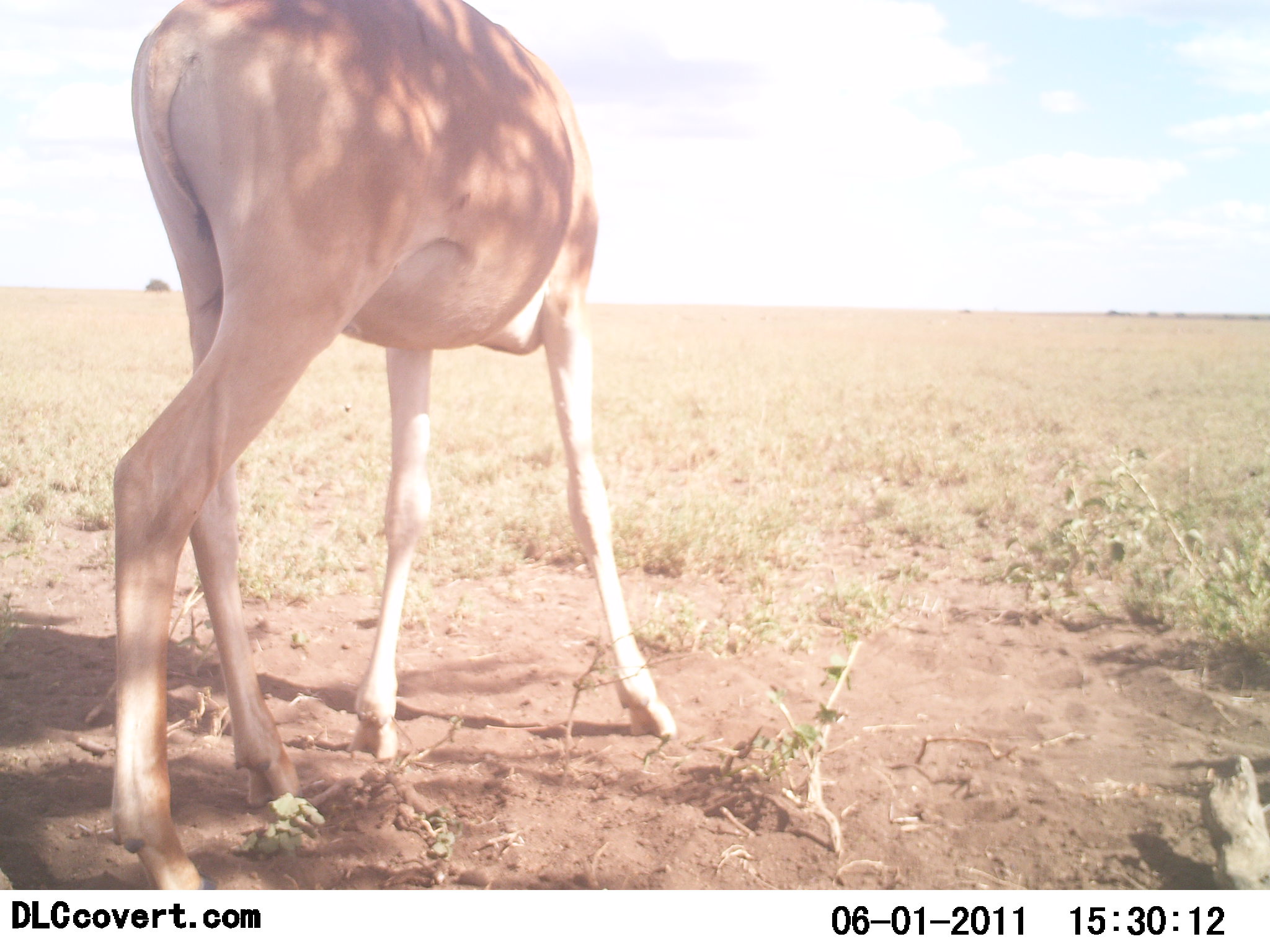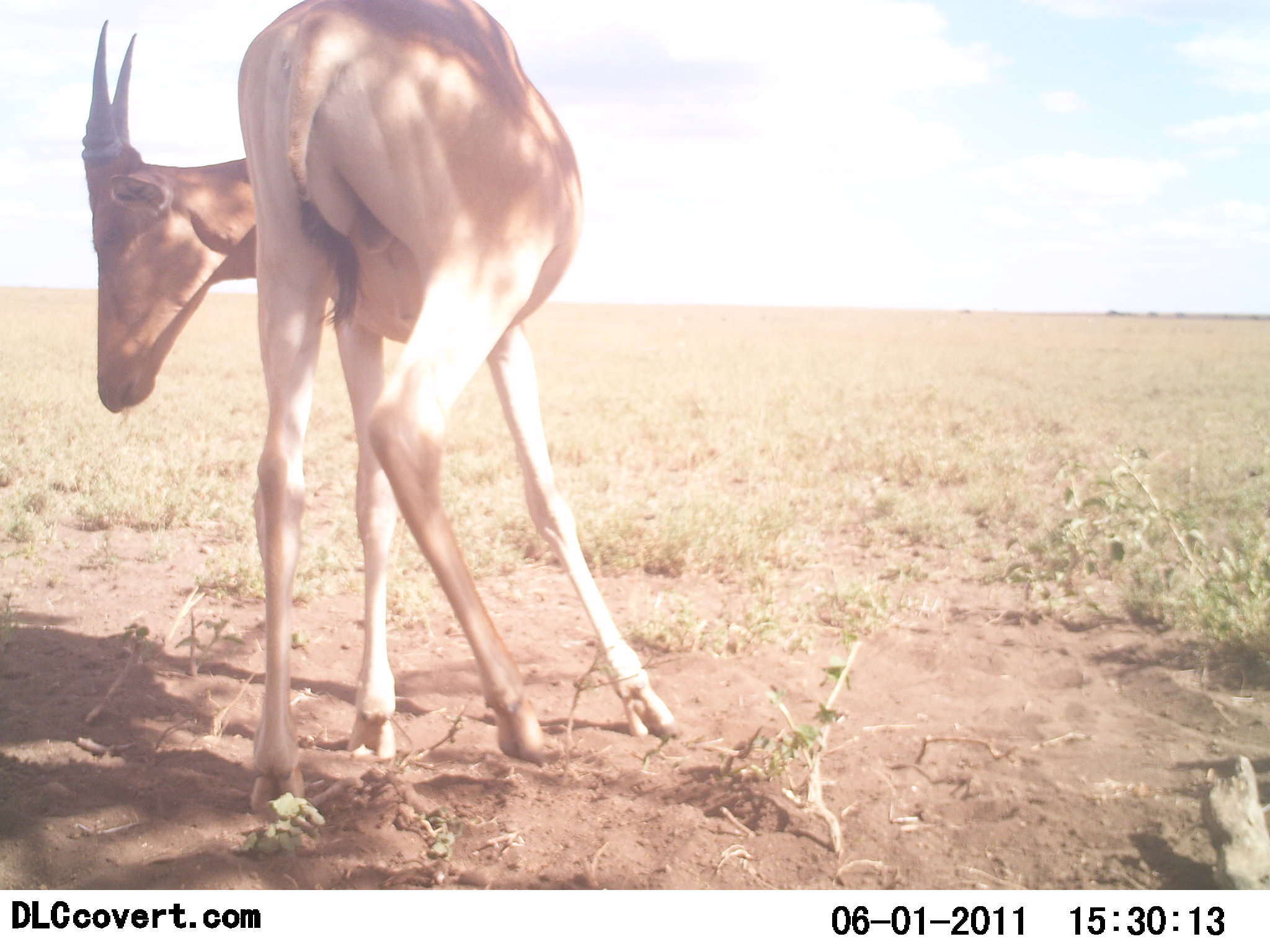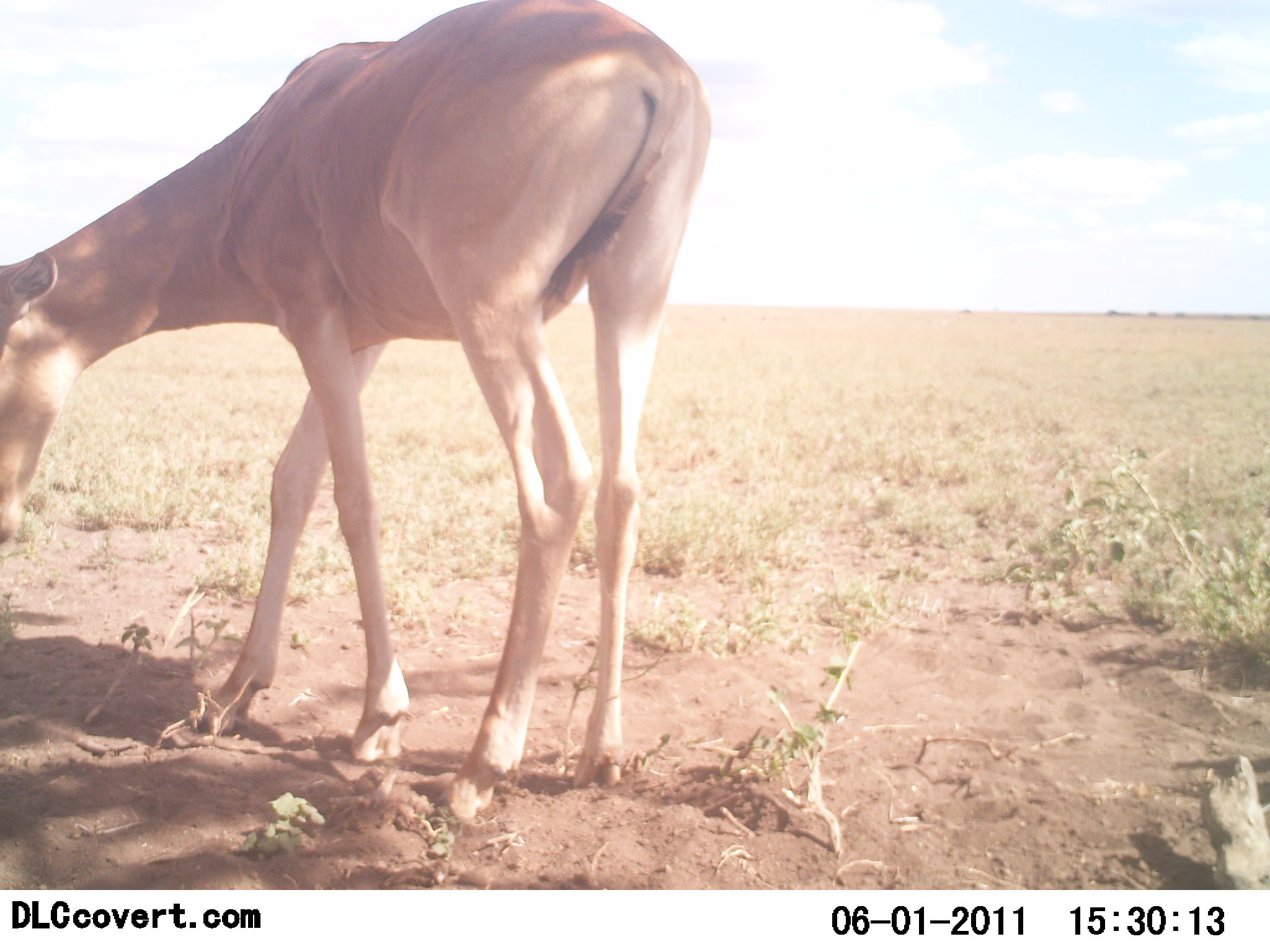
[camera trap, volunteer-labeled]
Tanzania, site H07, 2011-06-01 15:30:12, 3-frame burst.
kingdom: Animalia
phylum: Chordata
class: Mammalia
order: Artiodactyla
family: Bovidae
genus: Nanger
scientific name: Nanger granti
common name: grant's gazelle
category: gazellegrants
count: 1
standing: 33%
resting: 0%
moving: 67%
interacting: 0%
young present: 0%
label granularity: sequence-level